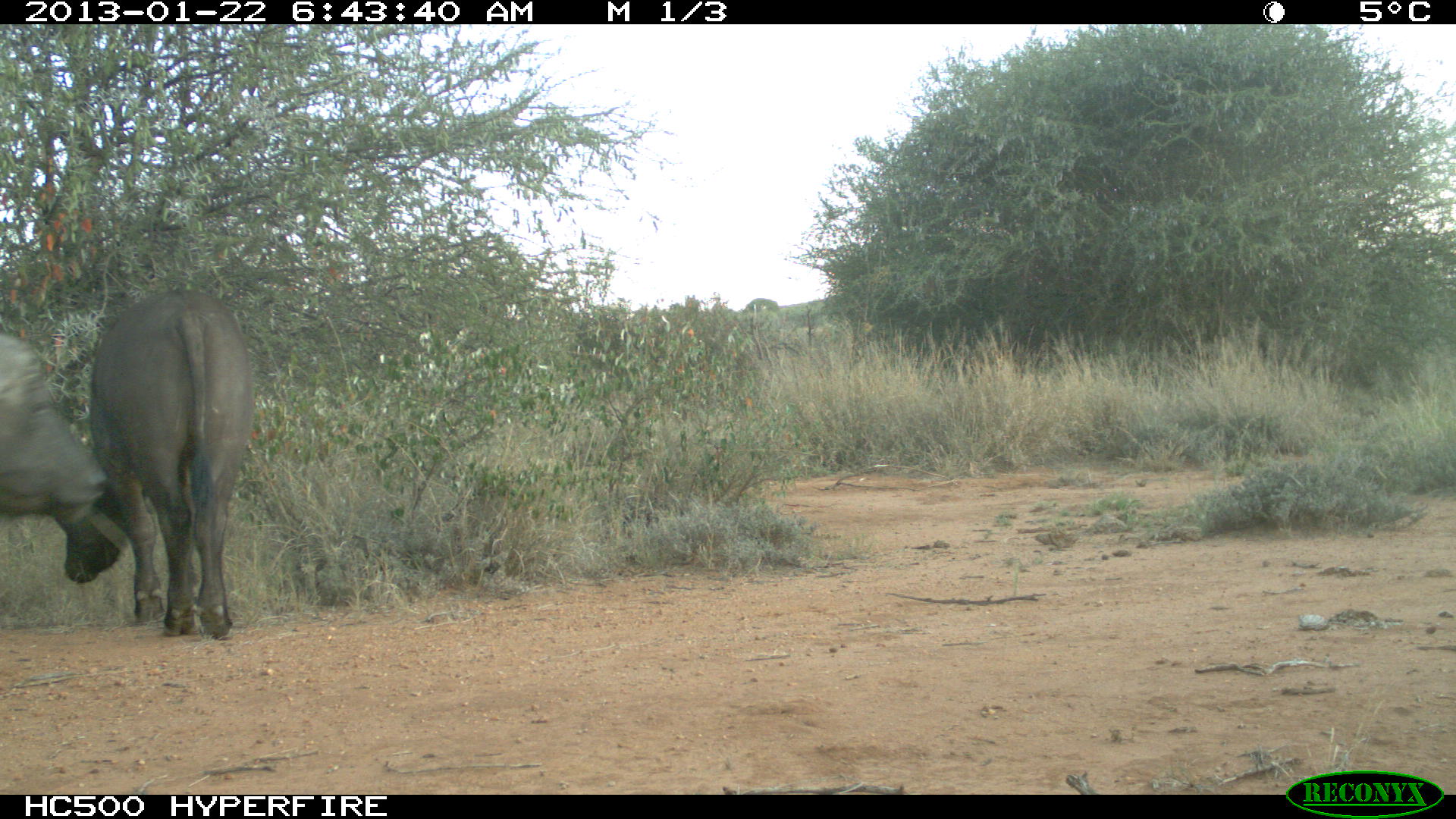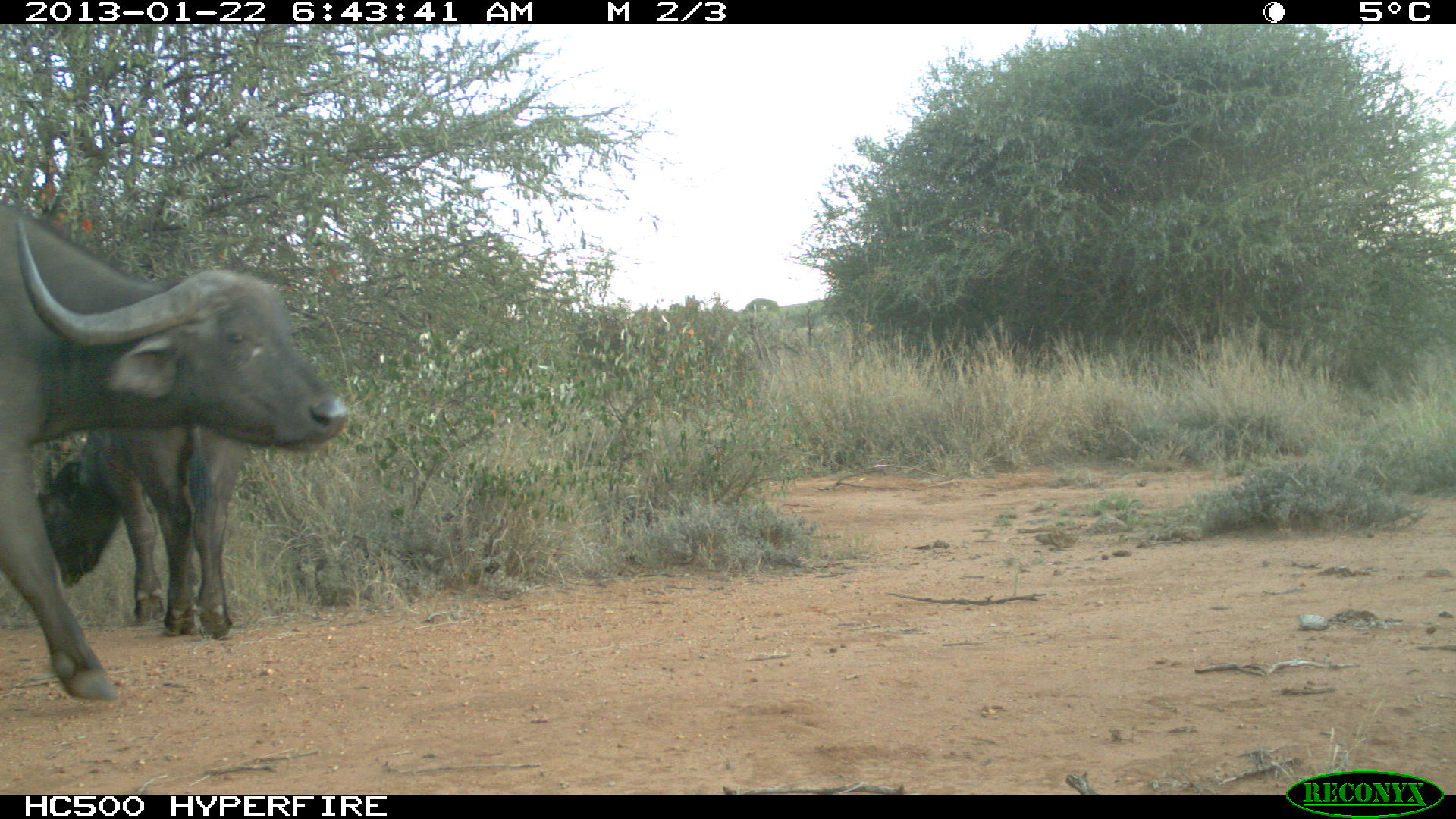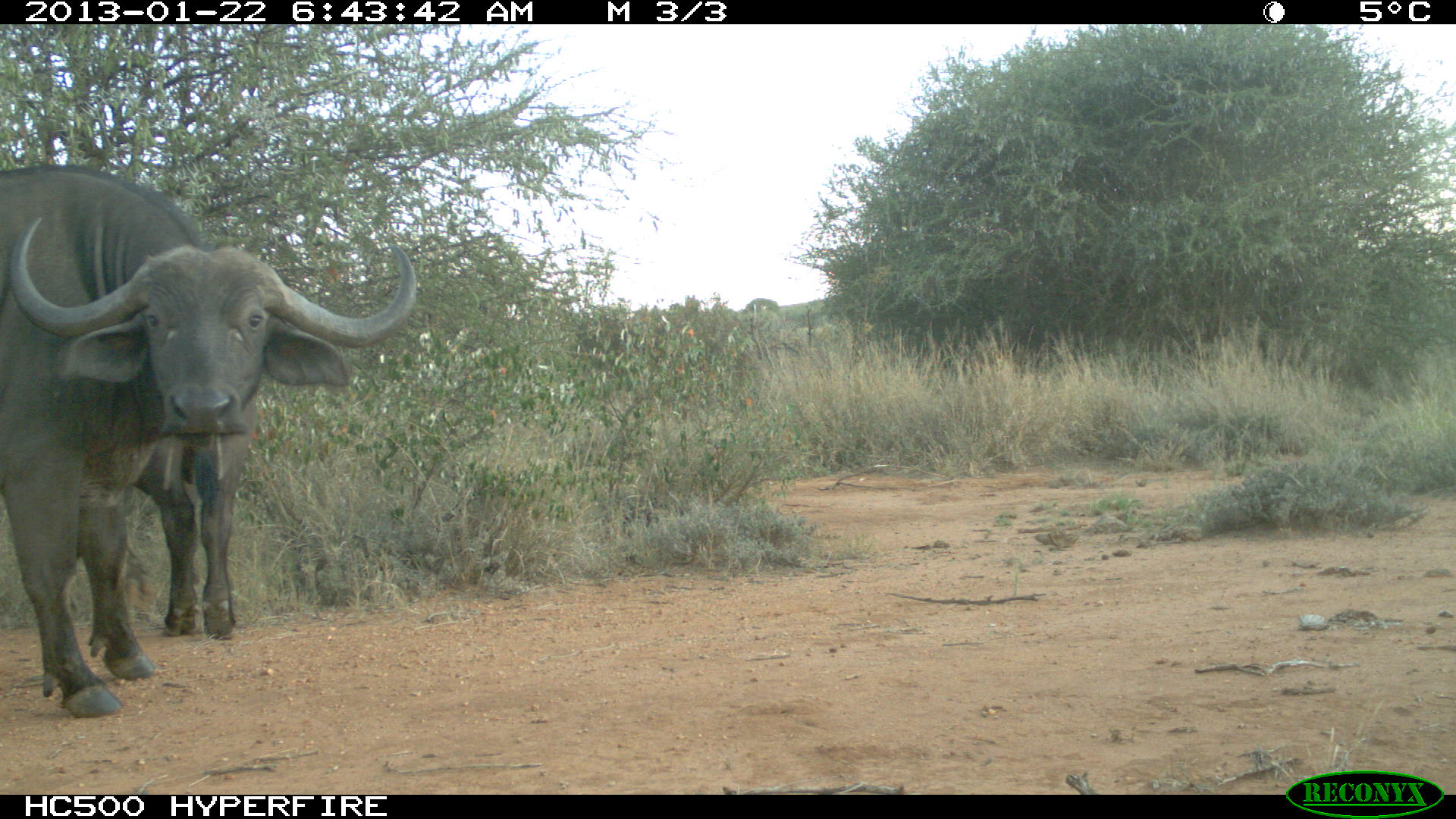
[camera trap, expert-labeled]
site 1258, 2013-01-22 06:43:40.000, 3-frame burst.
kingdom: Animalia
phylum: Chordata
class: Mammalia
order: Artiodactyla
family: Bovidae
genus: Syncerus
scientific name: Syncerus caffer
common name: african buffalo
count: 2